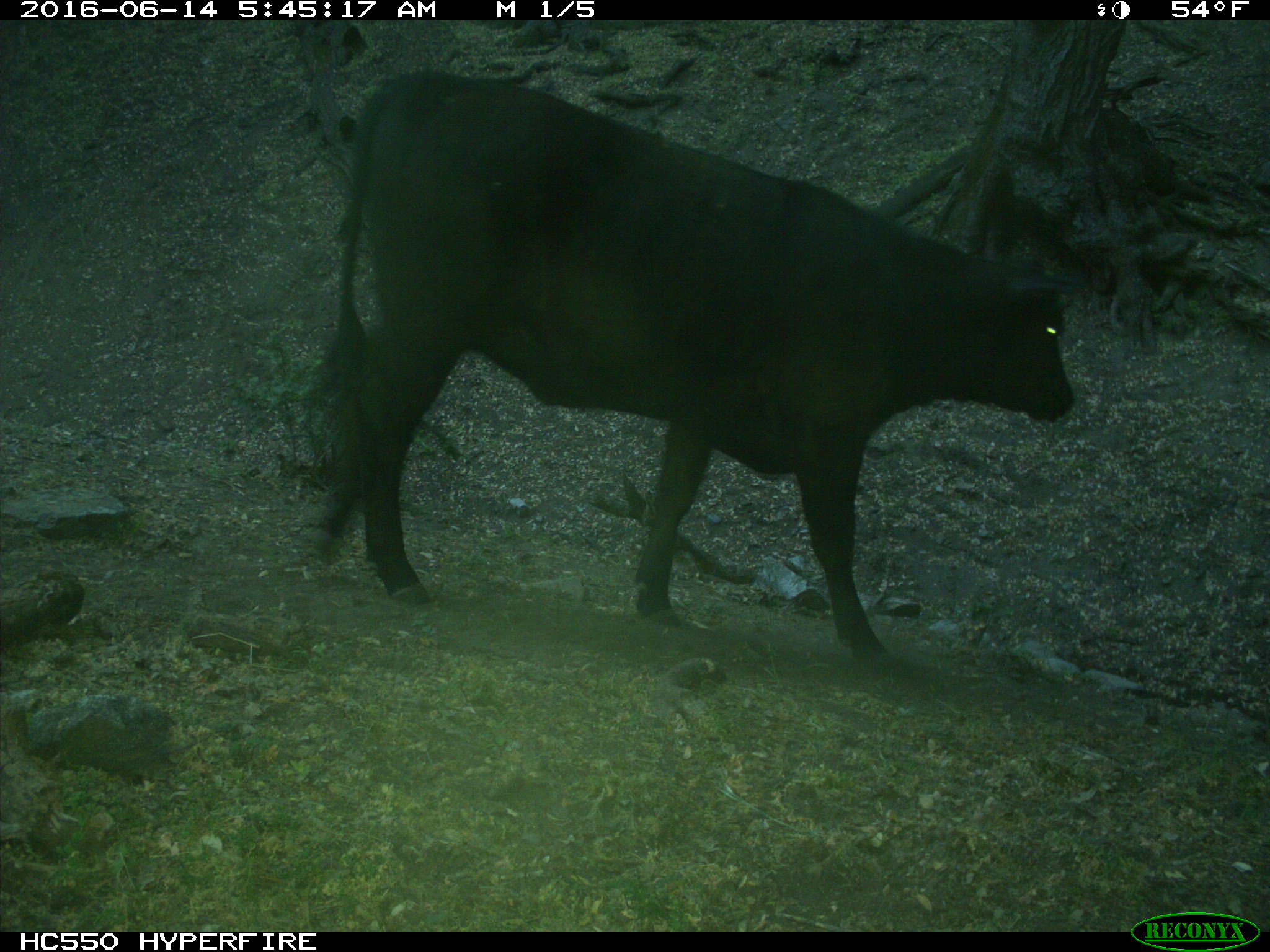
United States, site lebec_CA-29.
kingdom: Animalia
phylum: Chordata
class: Mammalia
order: Artiodactyla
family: Bovidae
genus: Bos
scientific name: Bos taurus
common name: domestic cow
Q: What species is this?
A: Bos taurus (domestic cow).